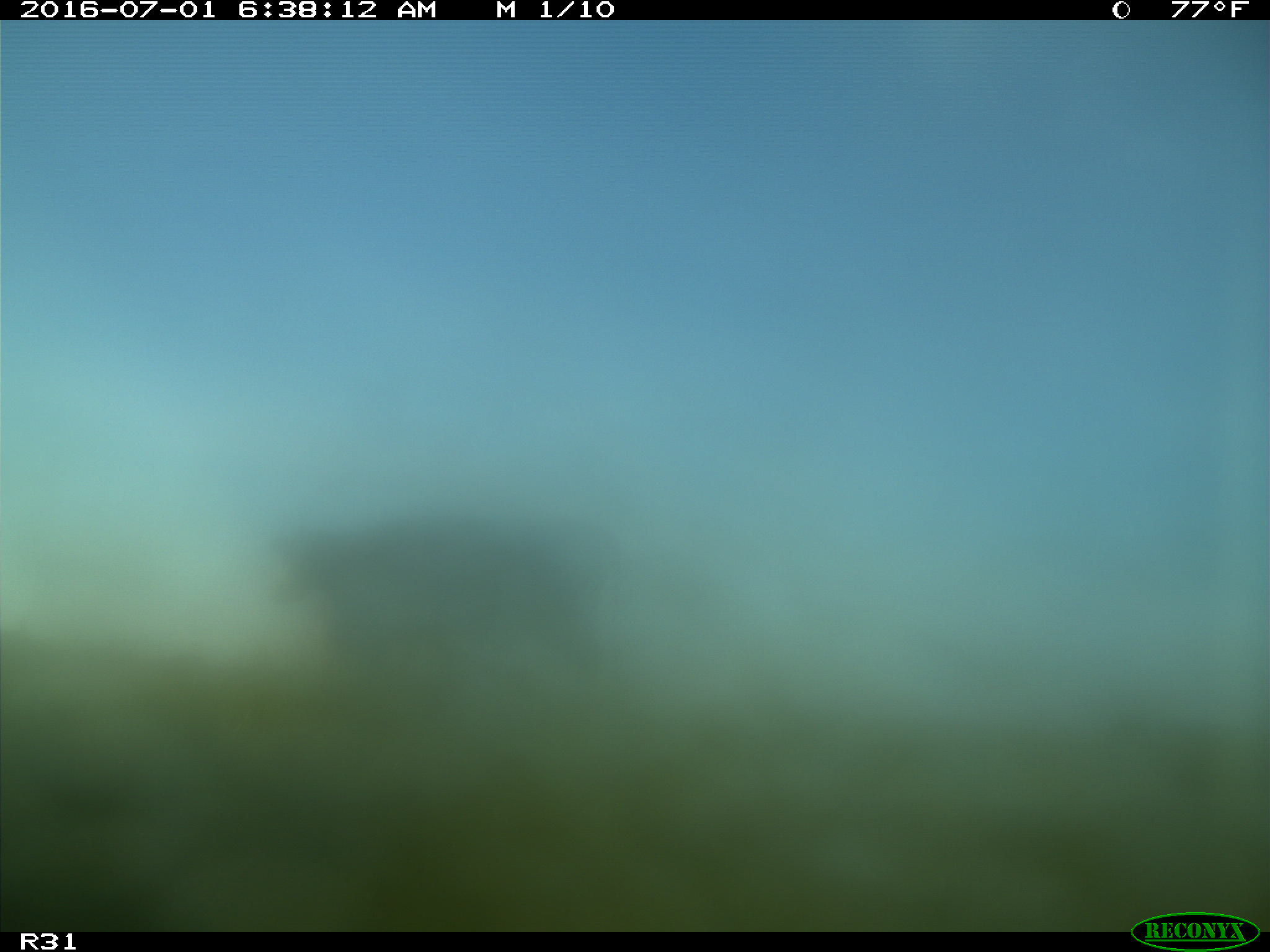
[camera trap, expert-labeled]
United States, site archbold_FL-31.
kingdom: Animalia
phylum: Chordata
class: Mammalia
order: Artiodactyla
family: Bovidae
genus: Bos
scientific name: Bos taurus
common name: domestic cow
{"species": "Bos taurus (domestic cow)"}